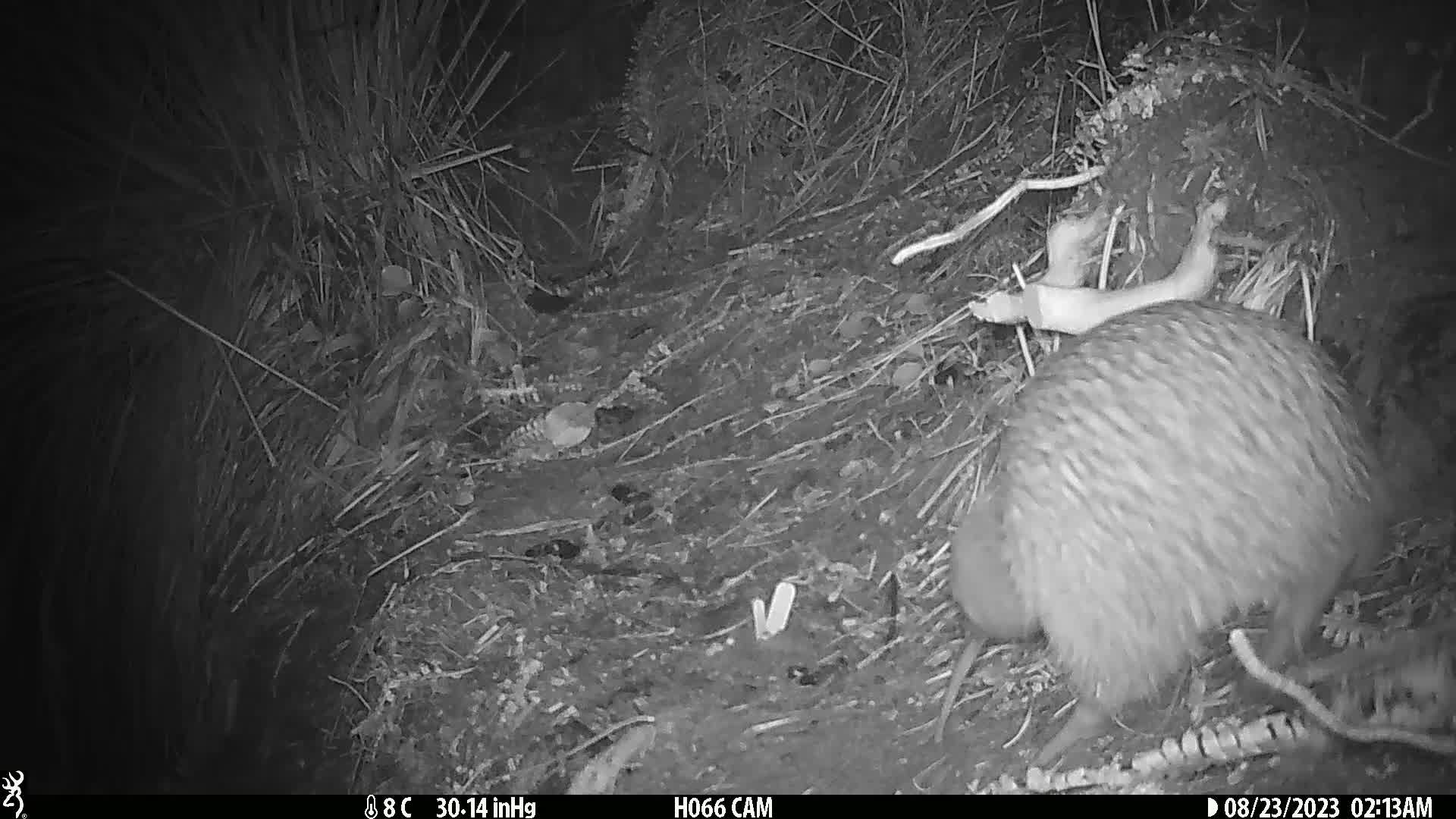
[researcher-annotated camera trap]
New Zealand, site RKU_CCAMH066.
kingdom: Animalia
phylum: Chordata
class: Aves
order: Apterygiformes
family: Apterygidae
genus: Apteryx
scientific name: Apteryx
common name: kiwi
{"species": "kiwi (Apteryx)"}